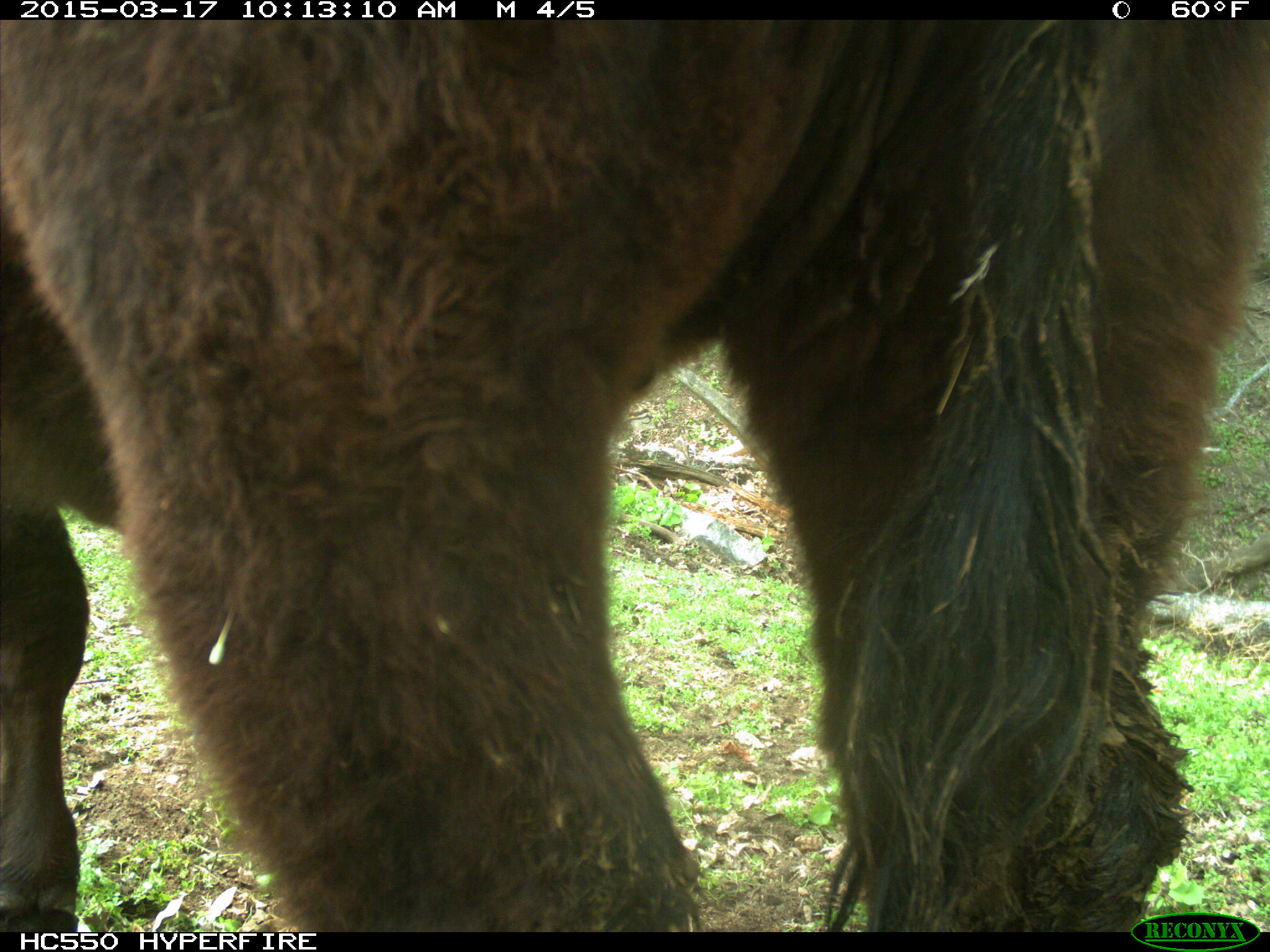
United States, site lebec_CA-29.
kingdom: Animalia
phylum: Chordata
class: Mammalia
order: Artiodactyla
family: Bovidae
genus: Bos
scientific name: Bos taurus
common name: domestic cow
Bos taurus (domestic cow).